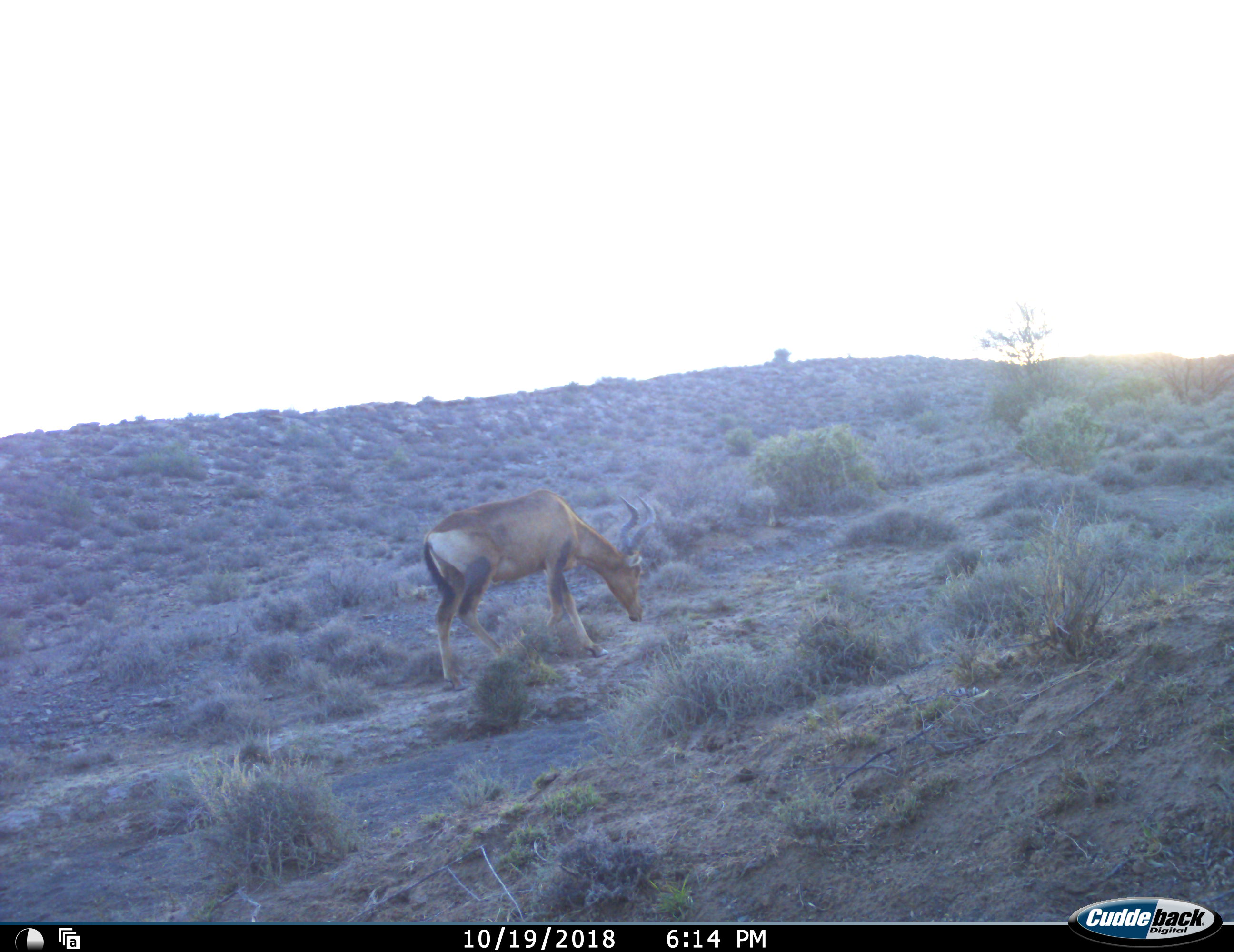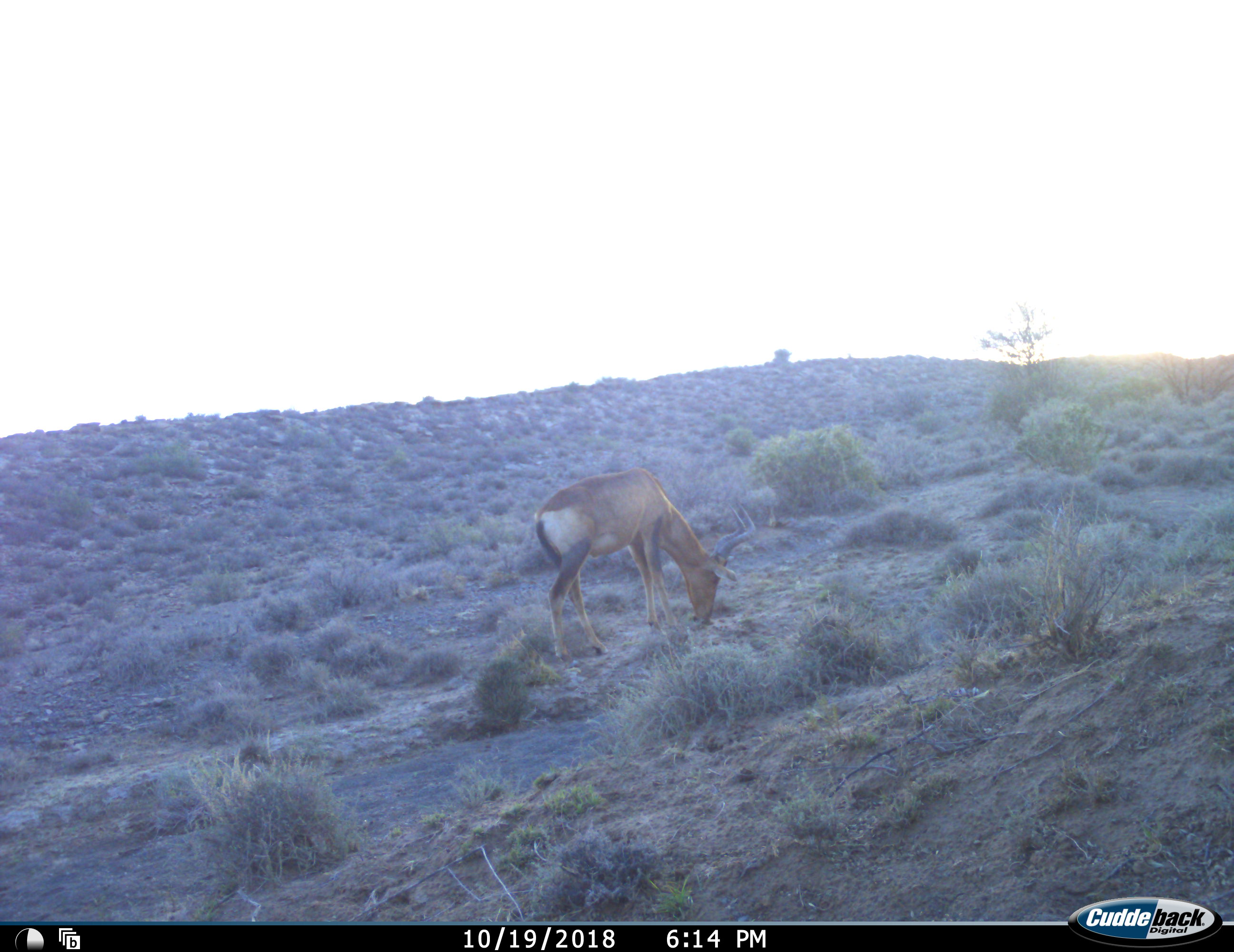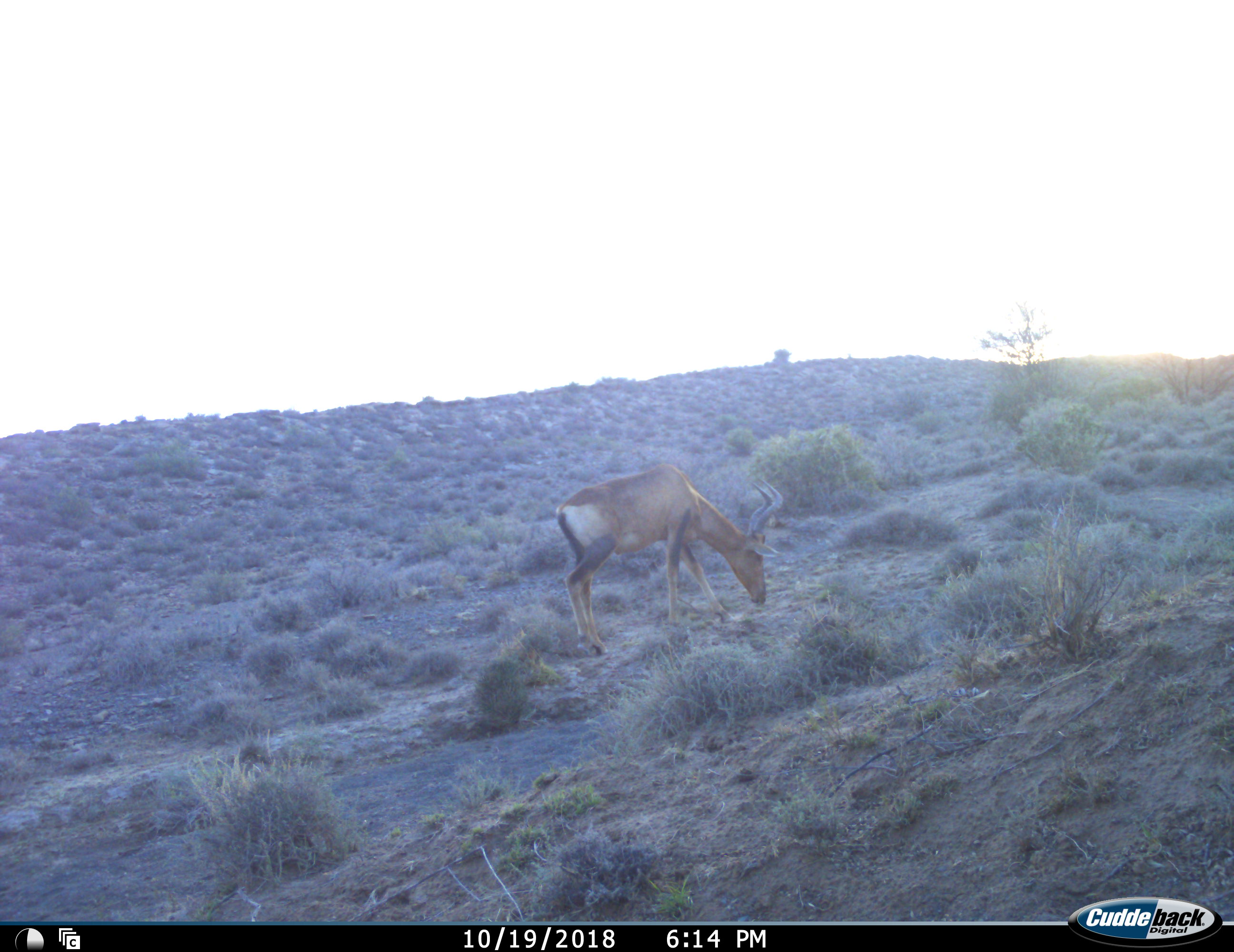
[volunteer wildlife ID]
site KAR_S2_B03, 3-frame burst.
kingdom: Animalia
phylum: Chordata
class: Mammalia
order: Artiodactyla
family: Bovidae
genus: Alcelaphus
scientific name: Alcelaphus buselaphus caama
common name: red hartebeest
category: hartebeestred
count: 1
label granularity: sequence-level